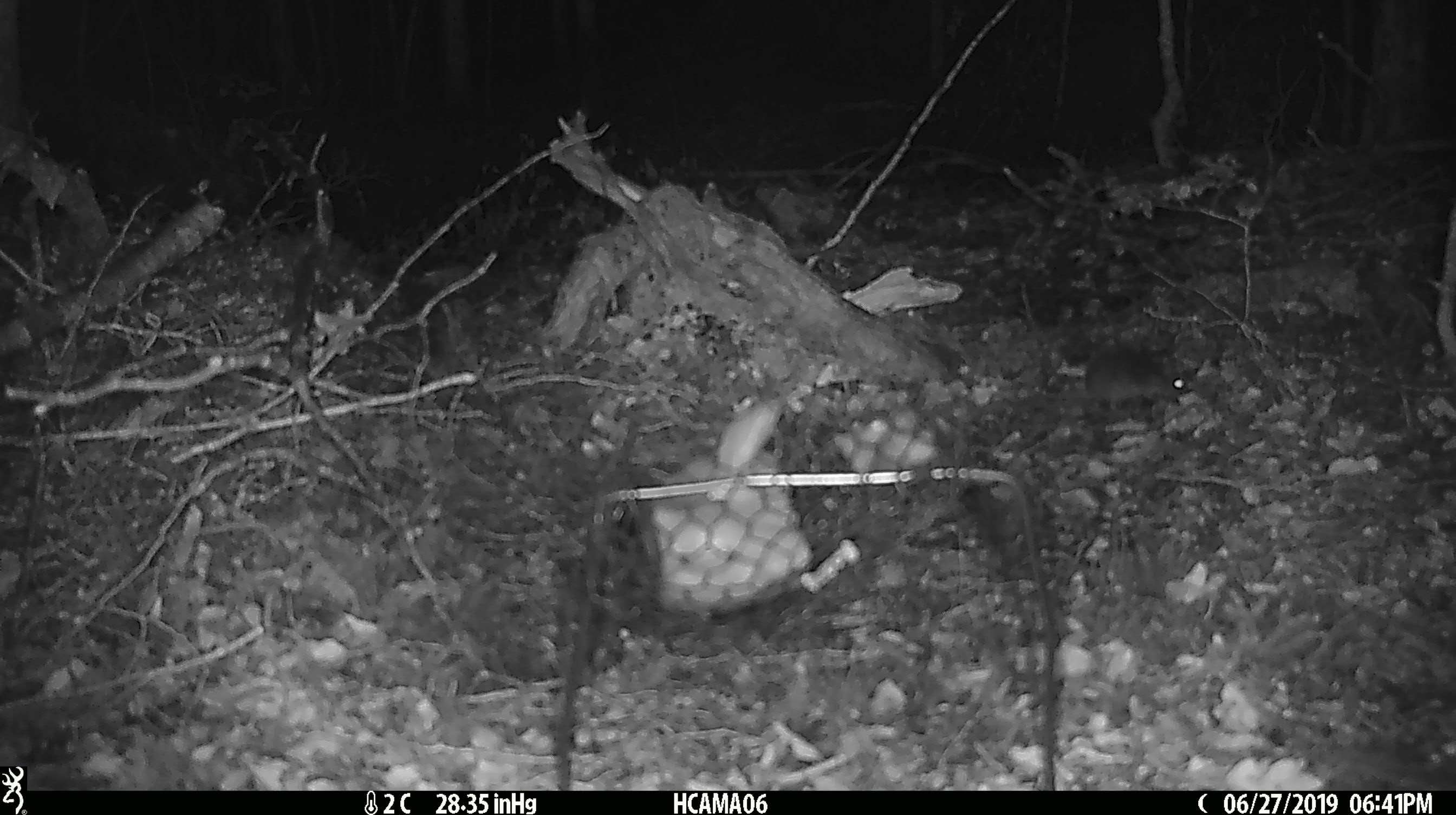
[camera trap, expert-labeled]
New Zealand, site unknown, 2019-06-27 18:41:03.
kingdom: Animalia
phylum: Chordata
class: Mammalia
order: Rodentia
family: Muridae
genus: Mus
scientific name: Mus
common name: mouse